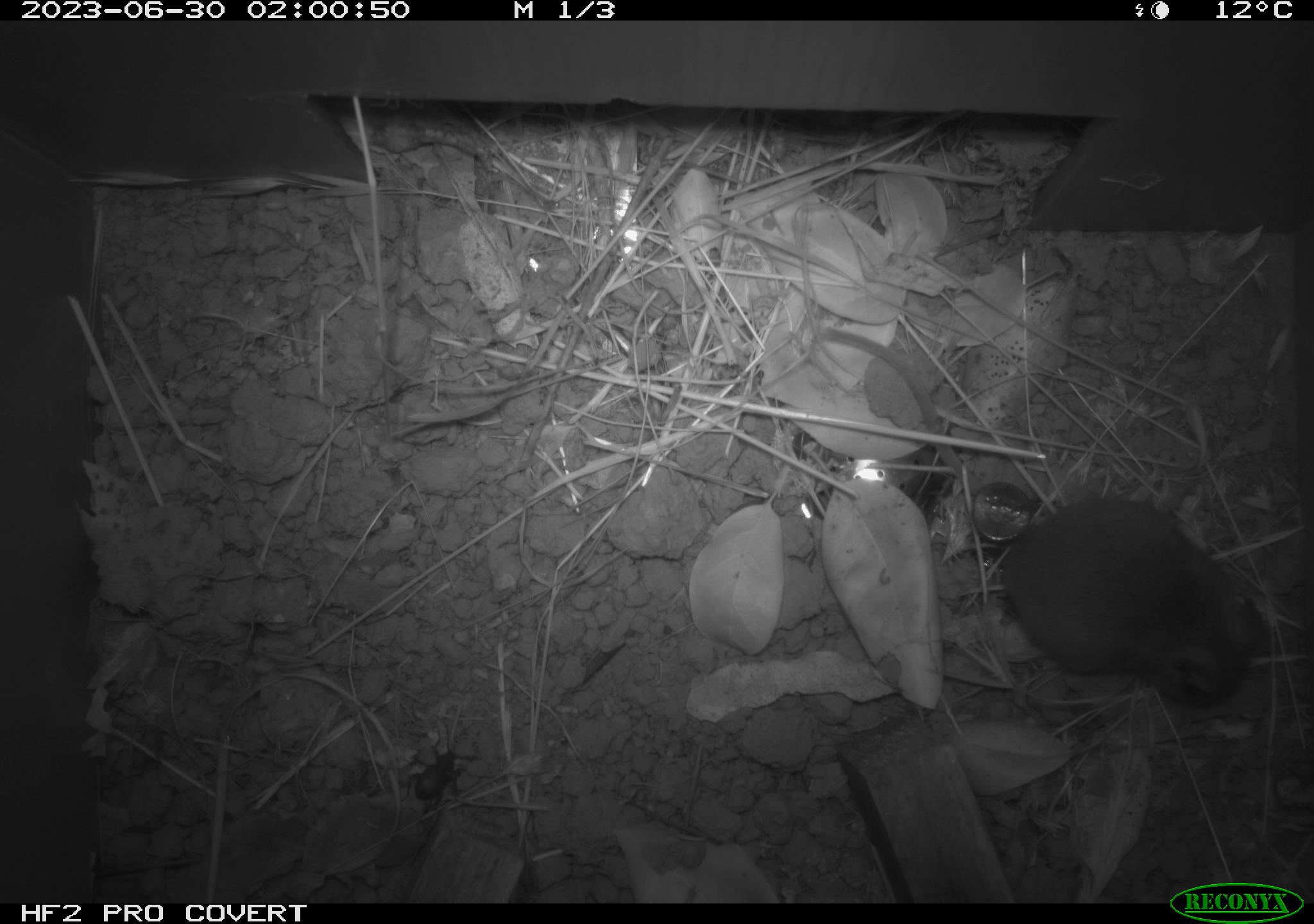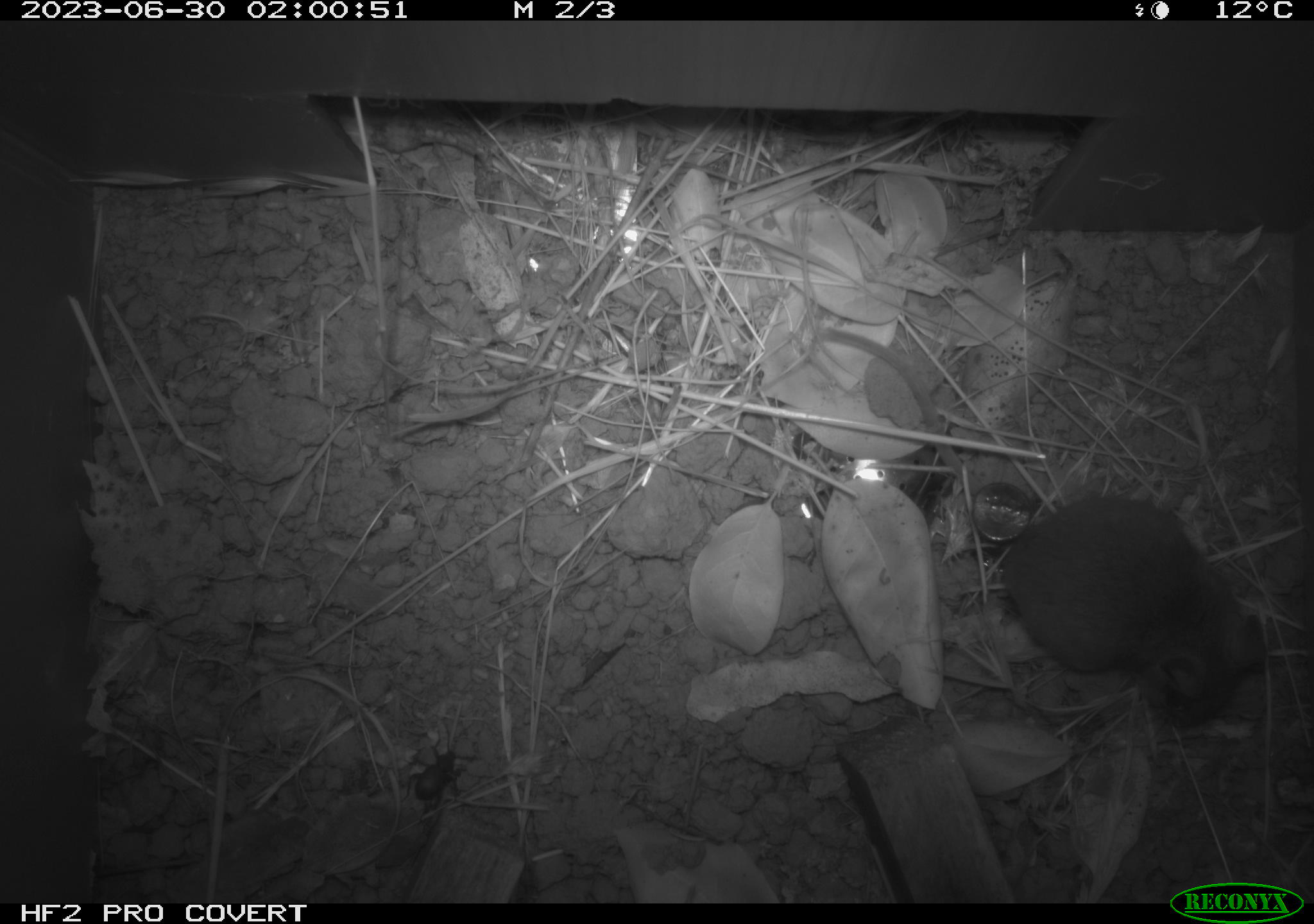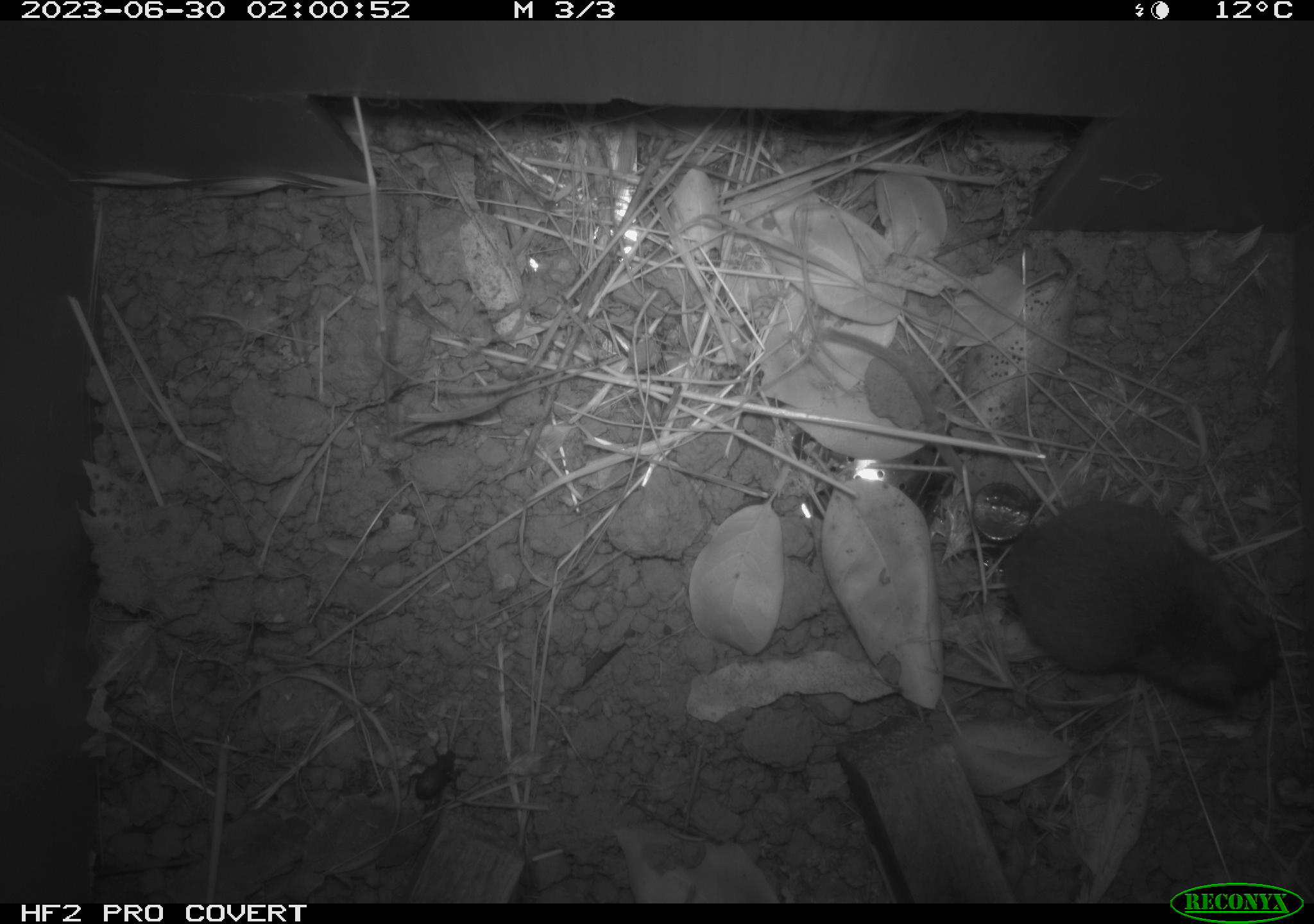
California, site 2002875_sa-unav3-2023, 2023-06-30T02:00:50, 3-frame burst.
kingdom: Animalia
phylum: Chordata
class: Mammalia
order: Rodentia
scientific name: Rodentia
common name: mouse species